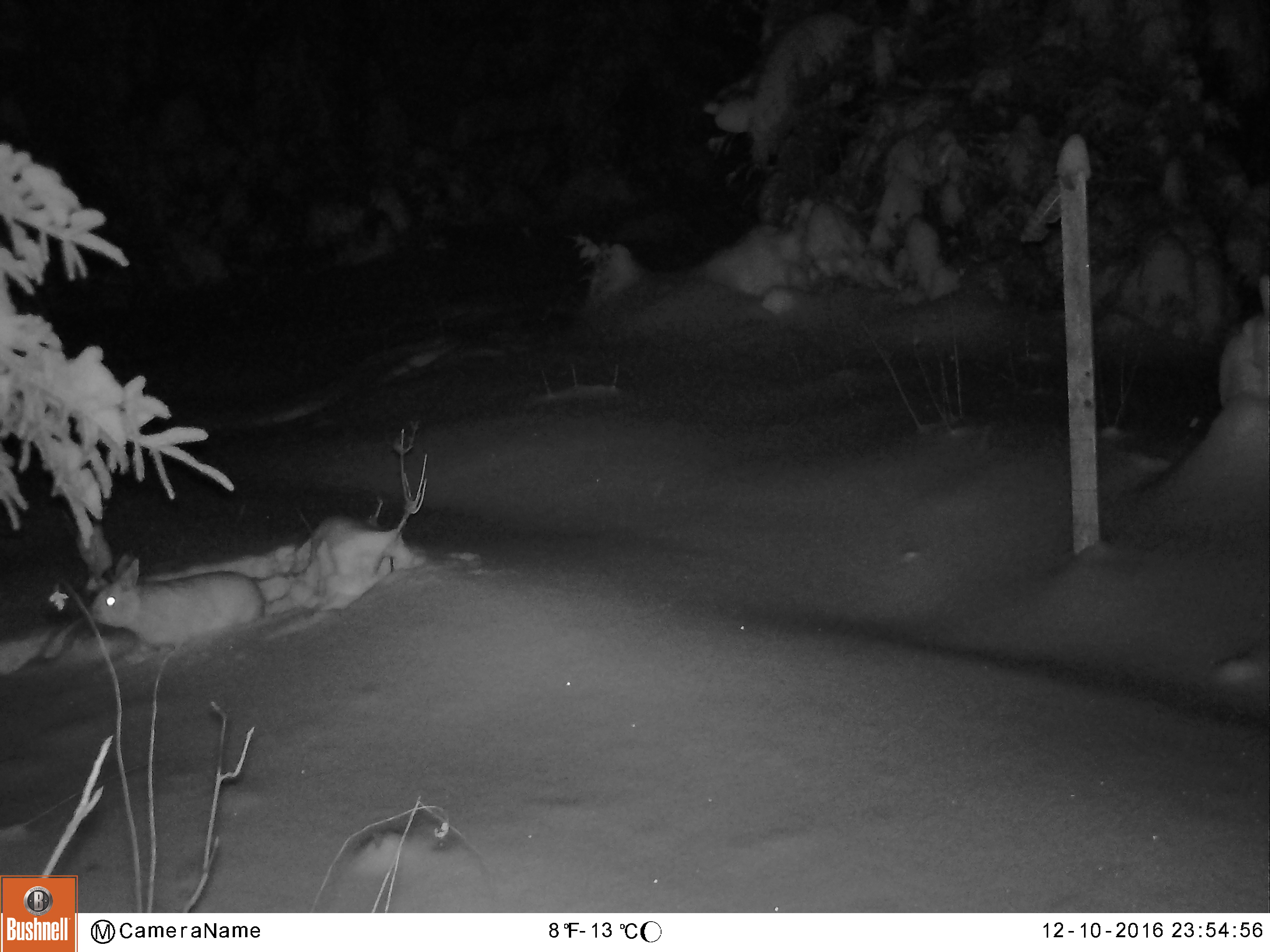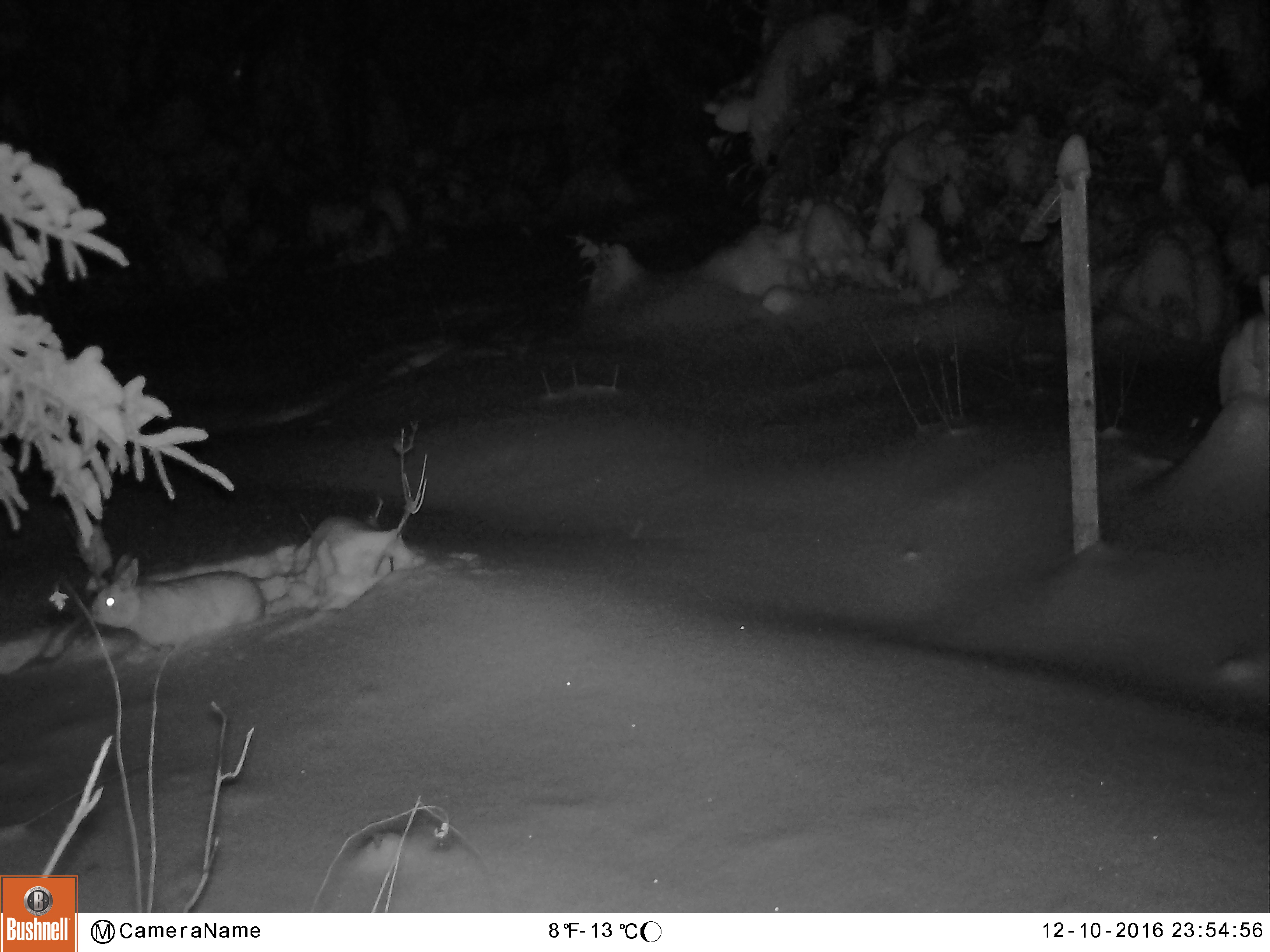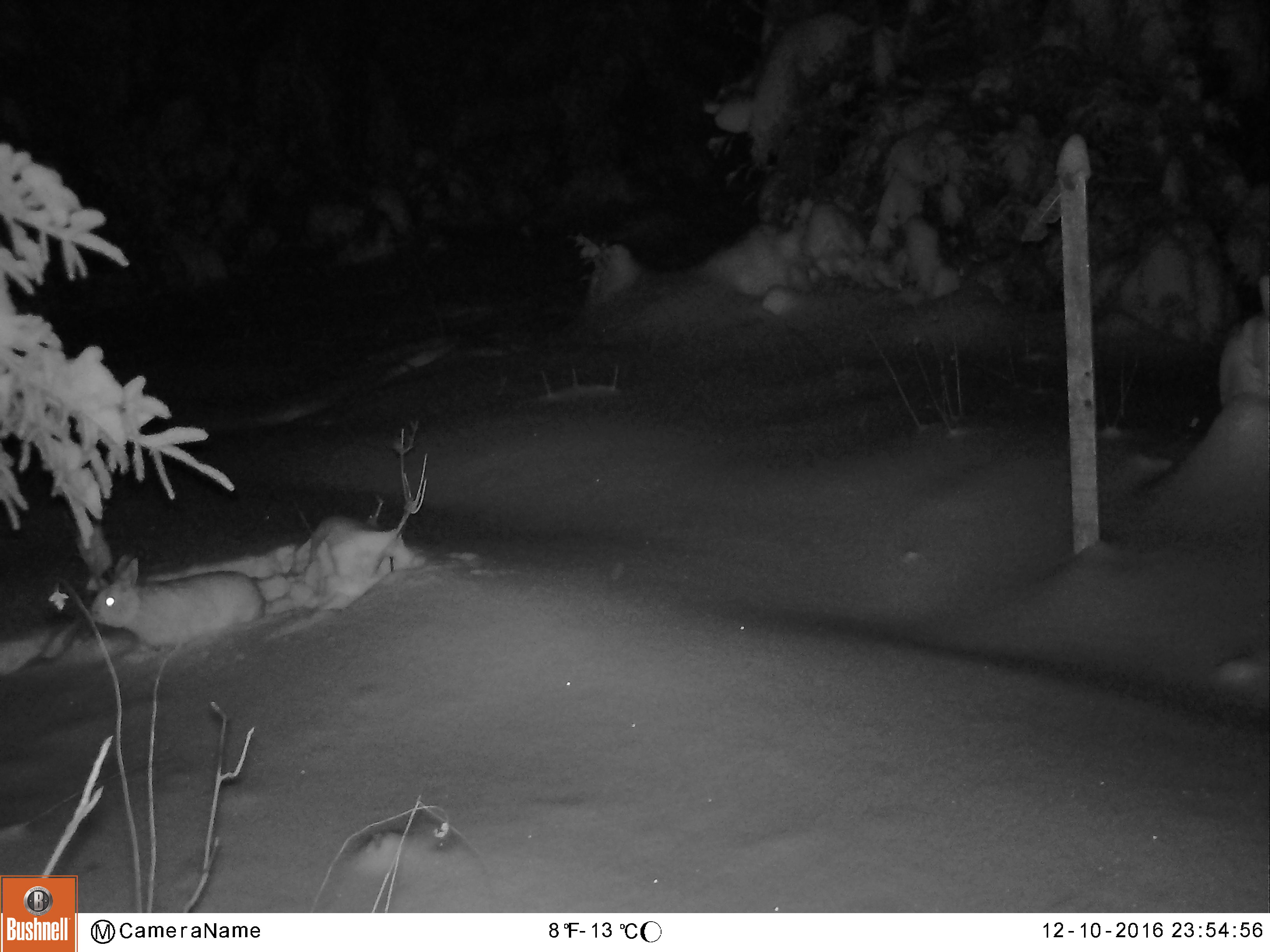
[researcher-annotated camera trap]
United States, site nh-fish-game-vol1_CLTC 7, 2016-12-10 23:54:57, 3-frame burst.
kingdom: Animalia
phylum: Chordata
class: Mammalia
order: Lagomorpha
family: Leporidae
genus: Lepus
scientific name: Lepus americanus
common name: snowshoe hare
Snowshoe hare (Lepus americanus).